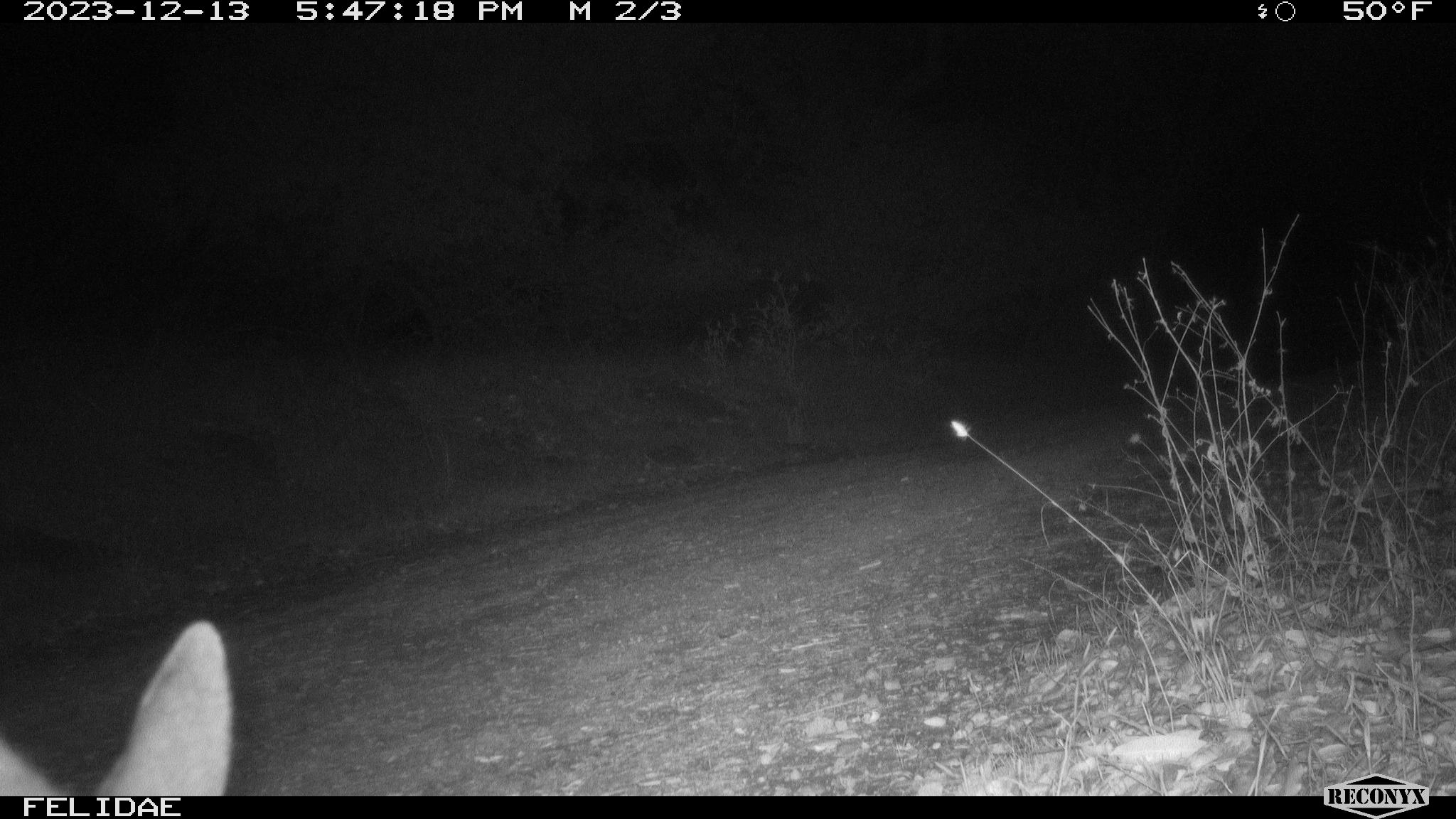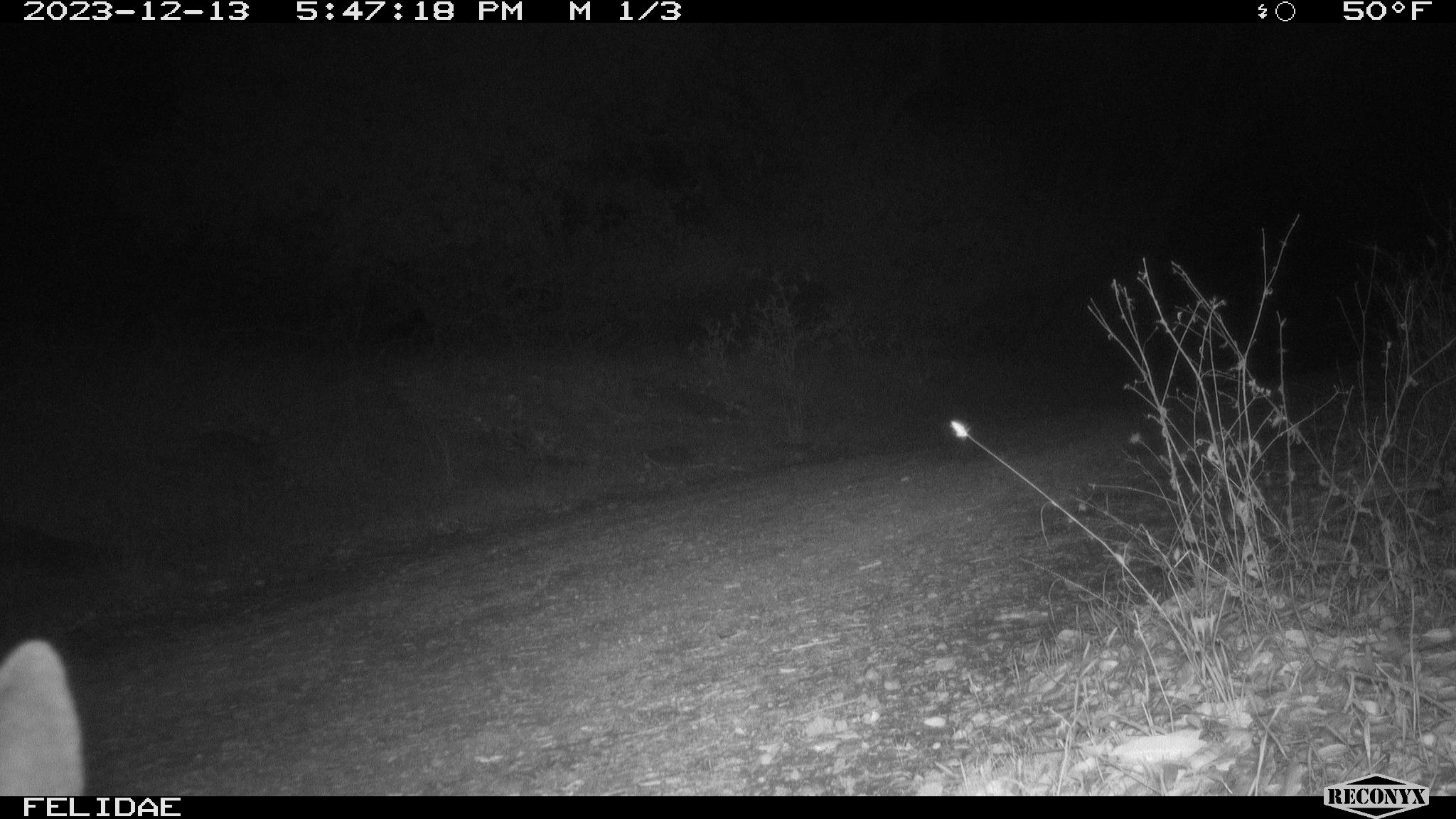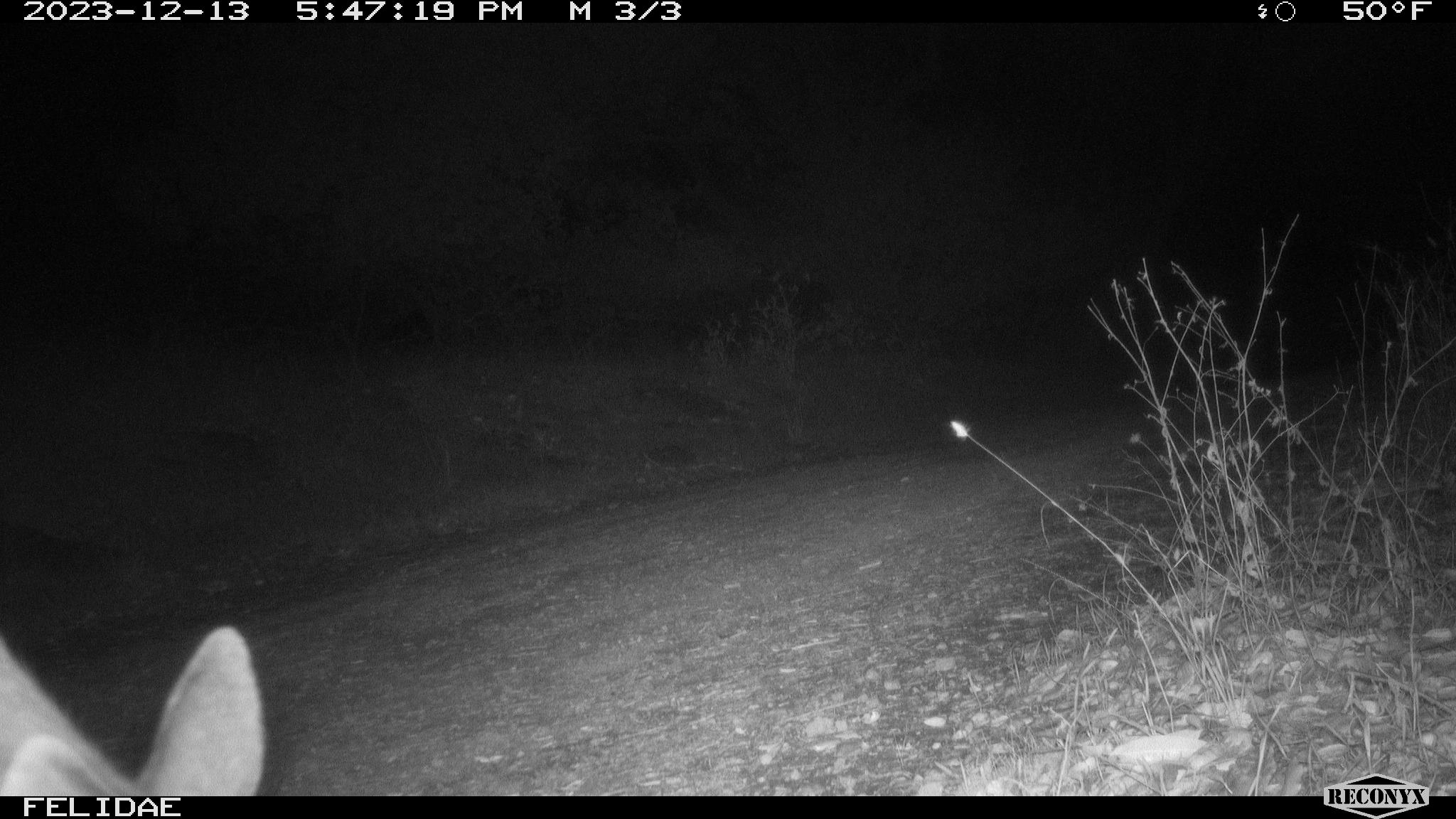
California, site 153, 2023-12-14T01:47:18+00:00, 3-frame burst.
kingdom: Animalia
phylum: Chordata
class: Mammalia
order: Artiodactyla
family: Cervidae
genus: Odocoileus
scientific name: Odocoileus hemionus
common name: mule deer